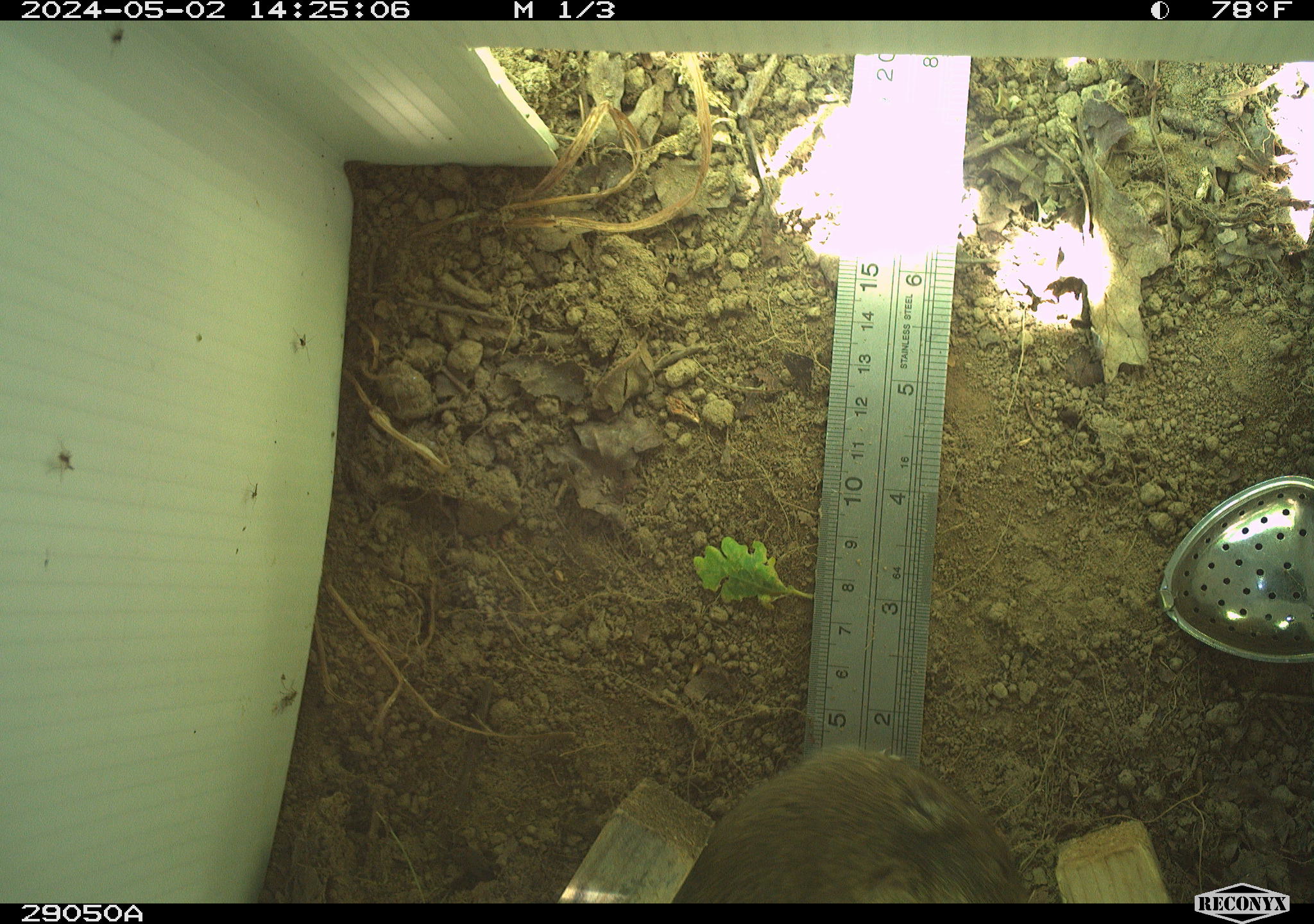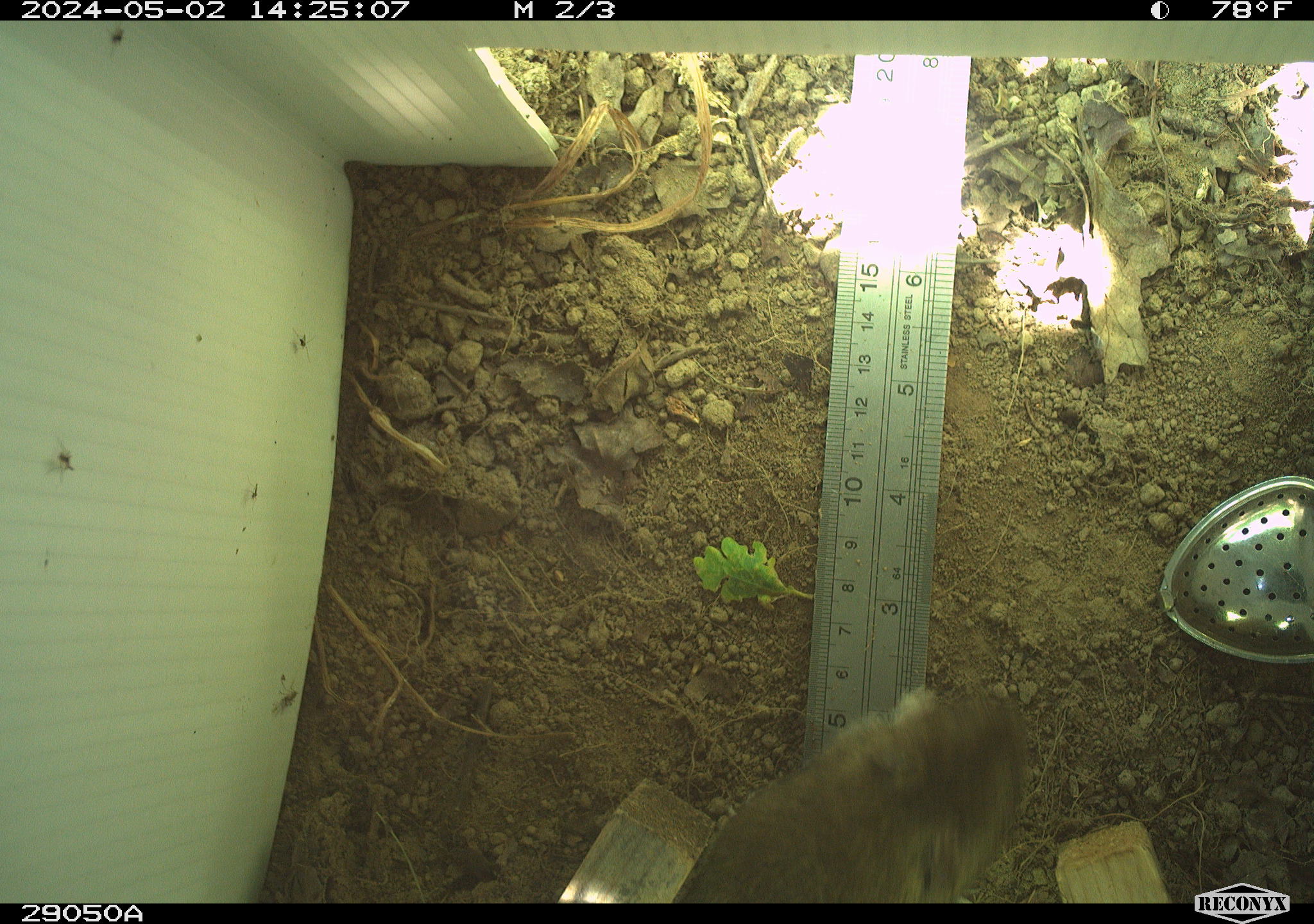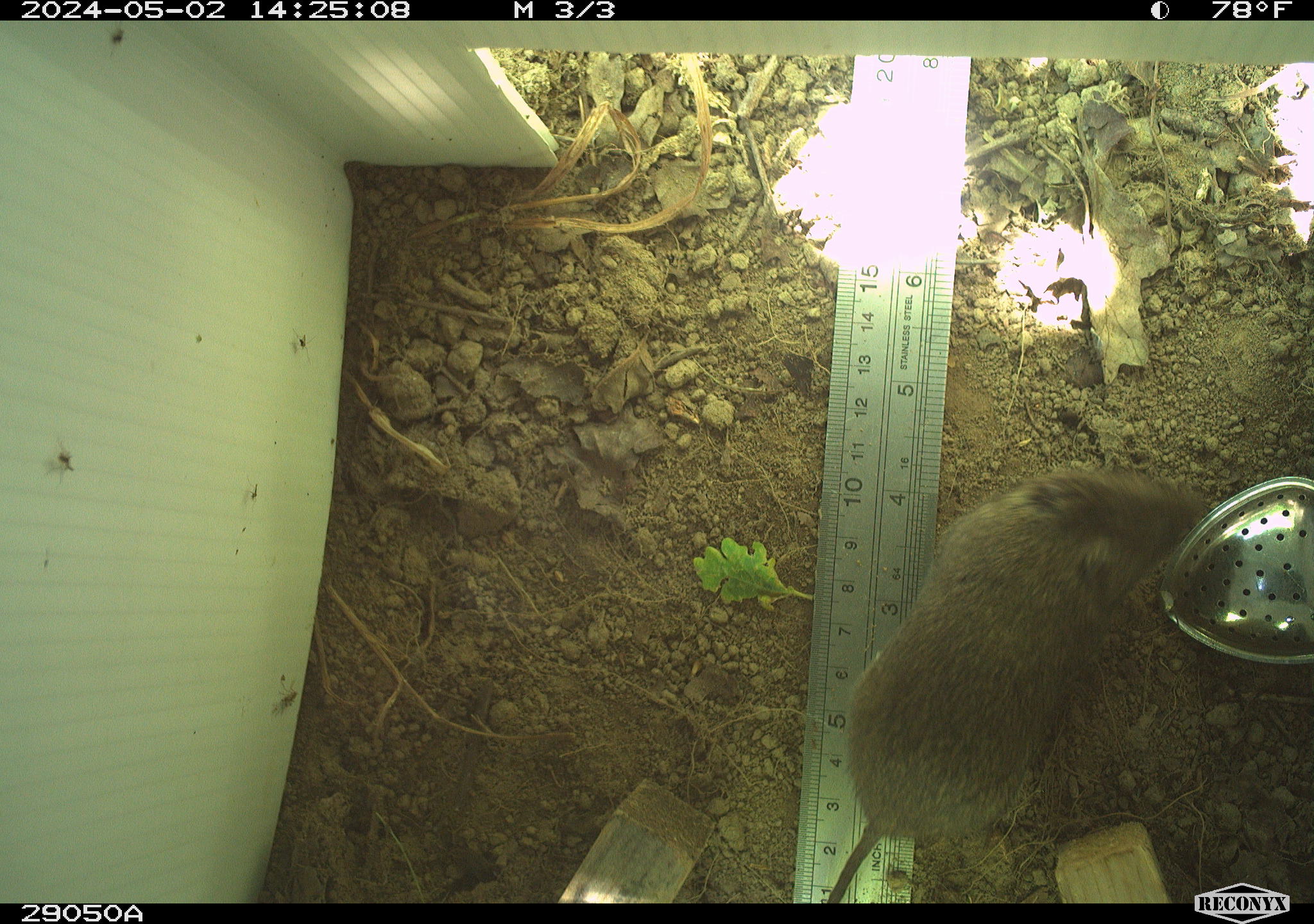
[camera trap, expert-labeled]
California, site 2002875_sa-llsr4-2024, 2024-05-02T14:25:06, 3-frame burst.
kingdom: Animalia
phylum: Chordata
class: Mammalia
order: Rodentia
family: Cricetidae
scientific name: Arvicolinae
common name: voles, lemmings, and muskrats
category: arvicolinae subfamily